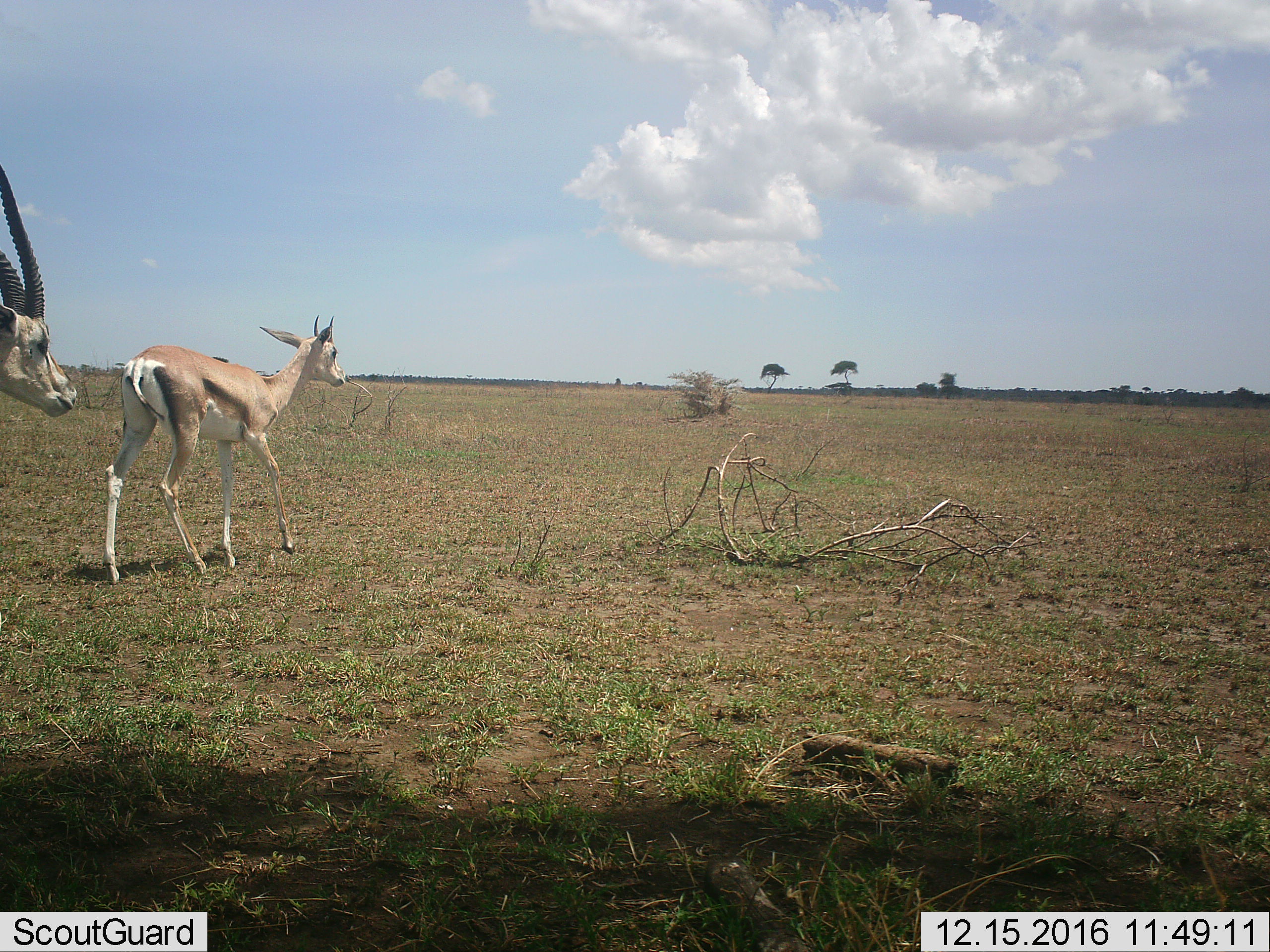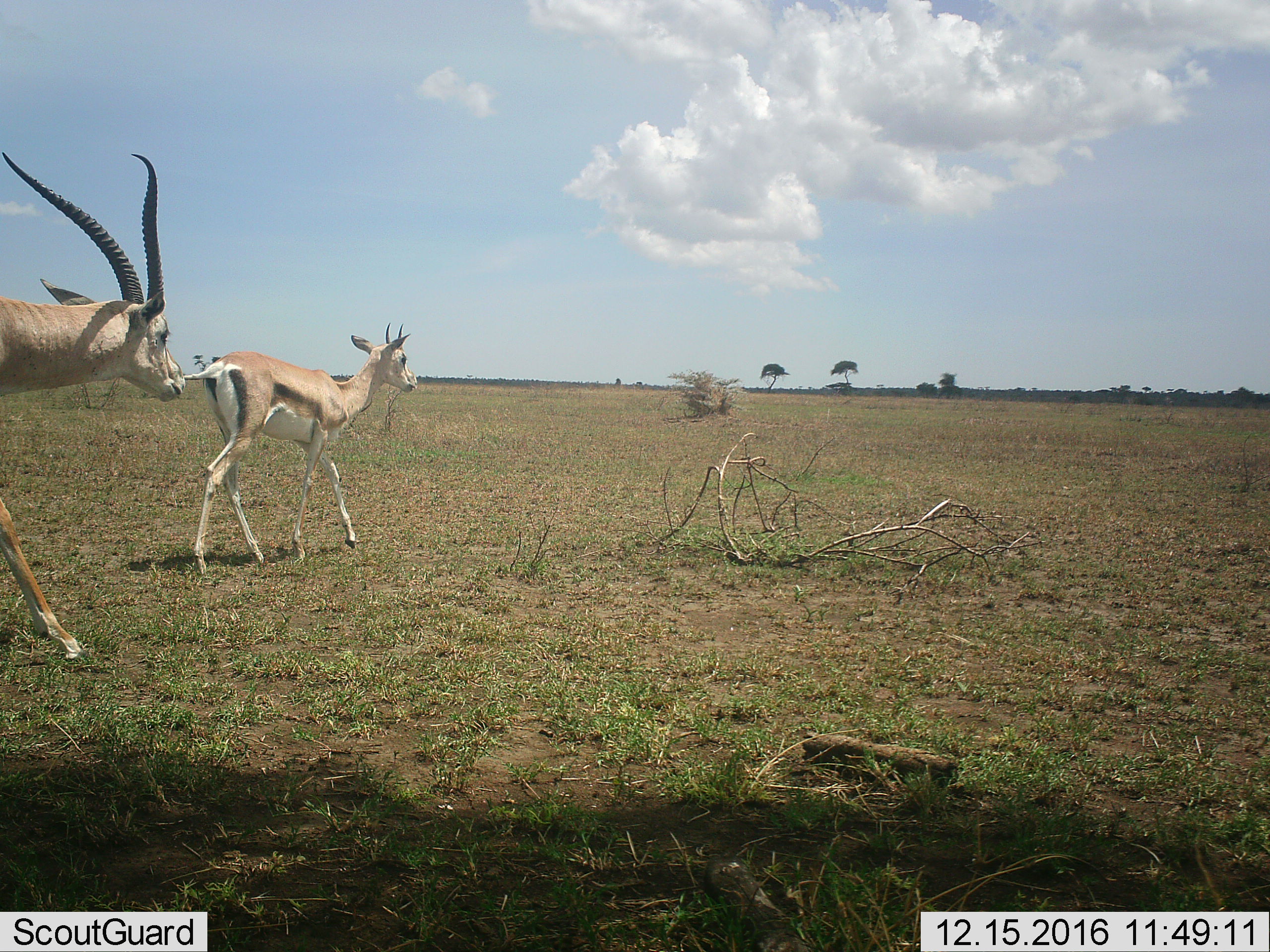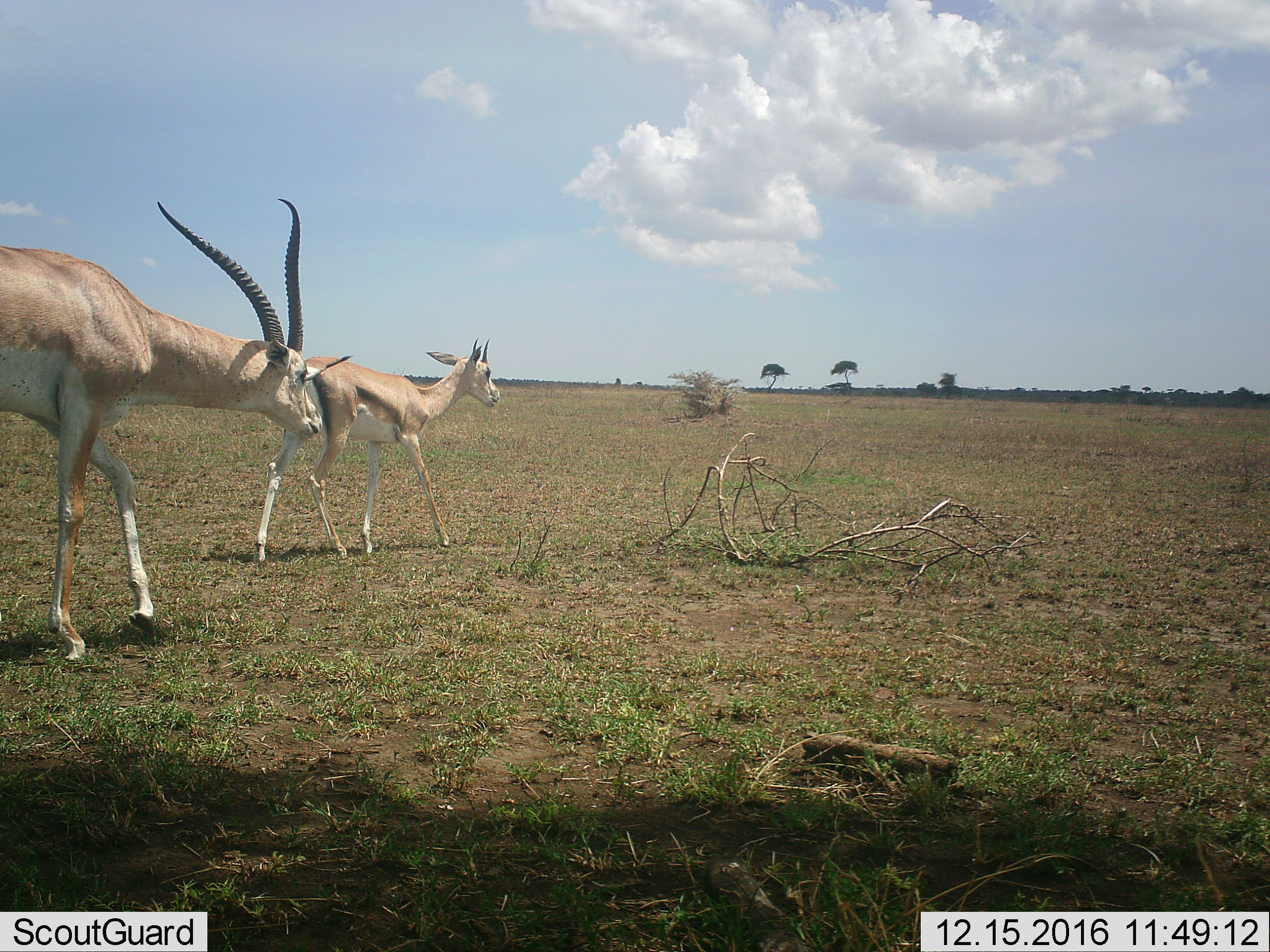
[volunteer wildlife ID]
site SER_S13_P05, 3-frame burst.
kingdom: Animalia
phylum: Chordata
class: Mammalia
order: Artiodactyla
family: Bovidae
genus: Nanger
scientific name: Nanger granti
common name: grant's gazelle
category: gazellegrants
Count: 2.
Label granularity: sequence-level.